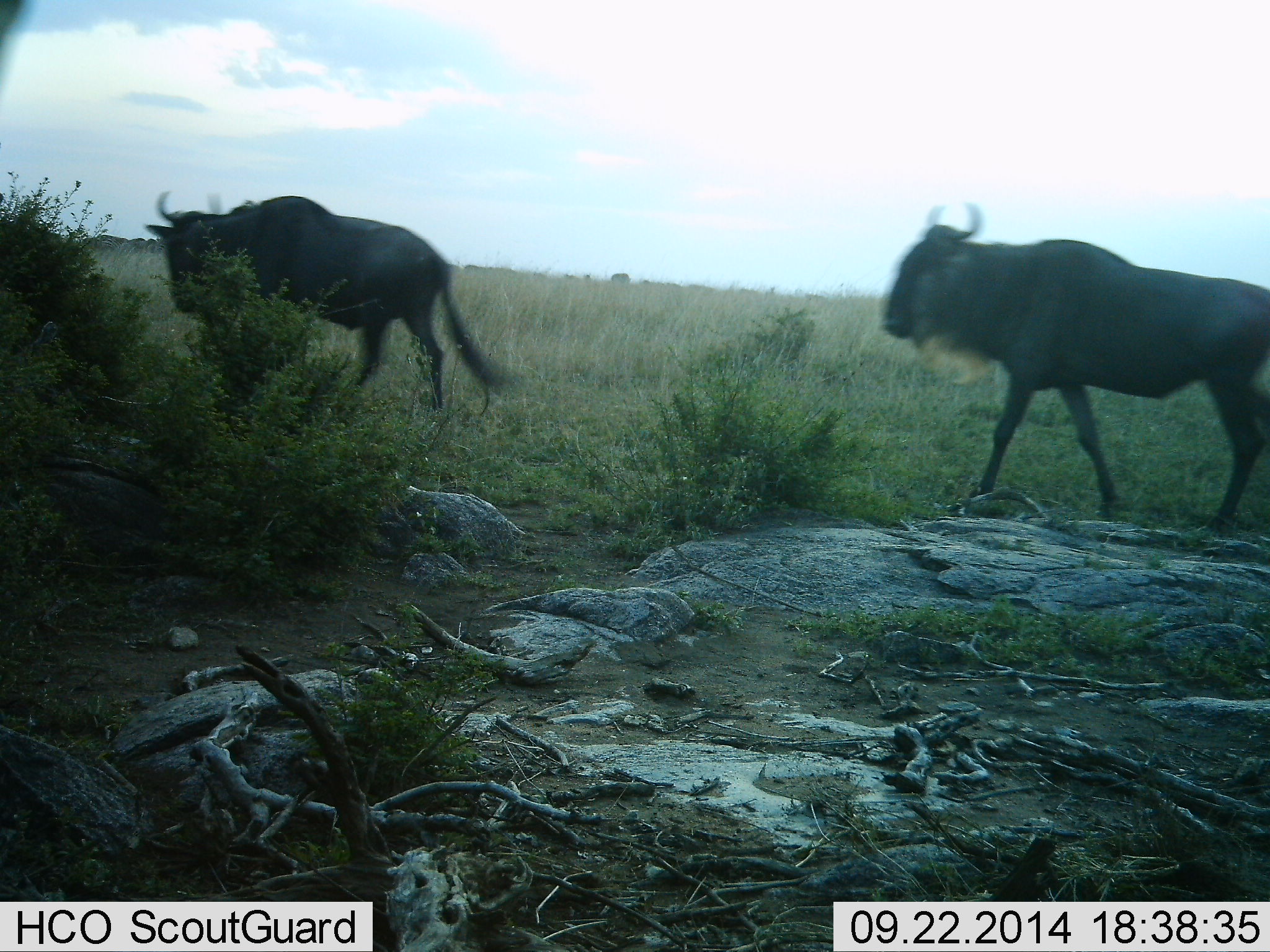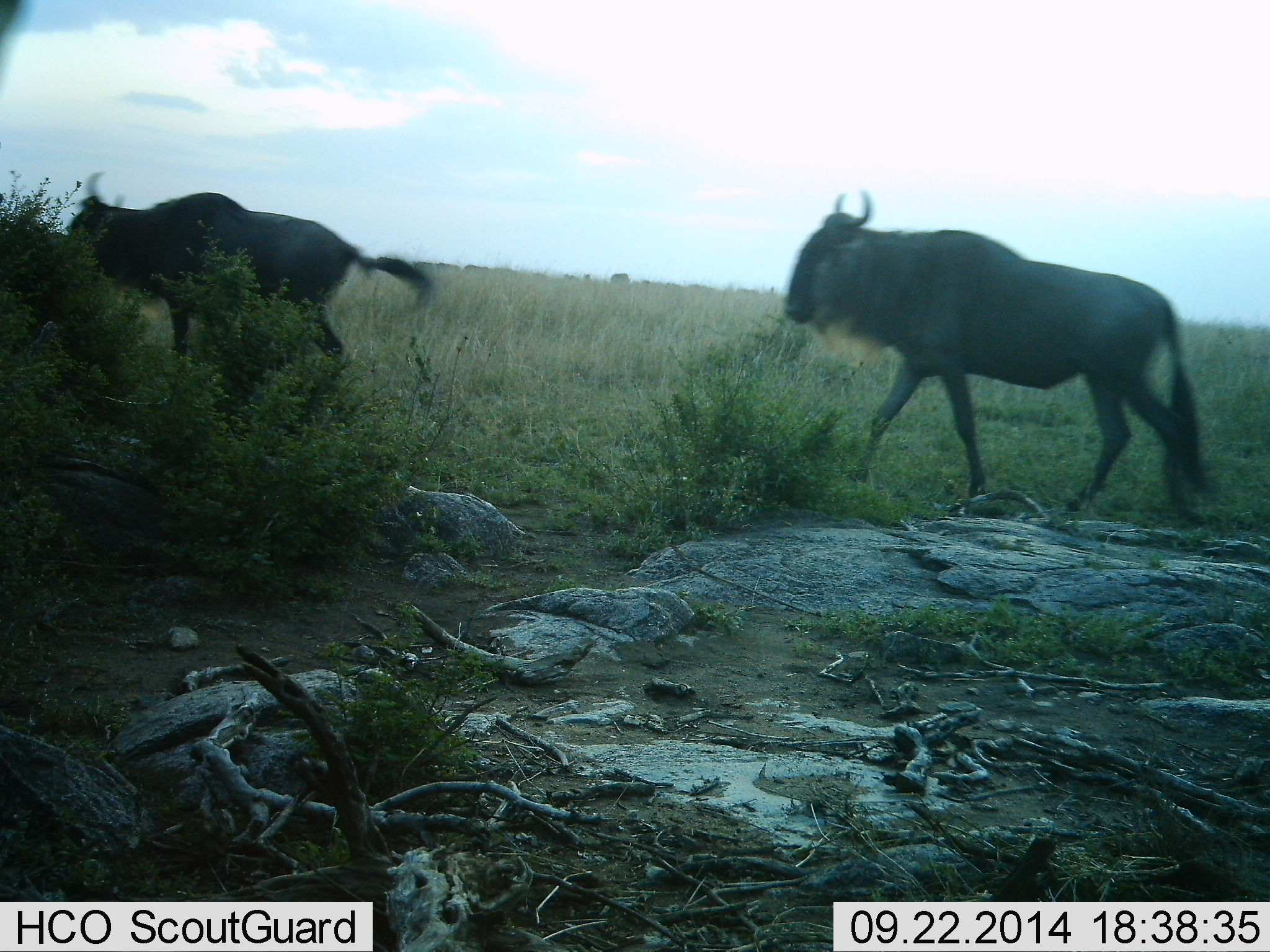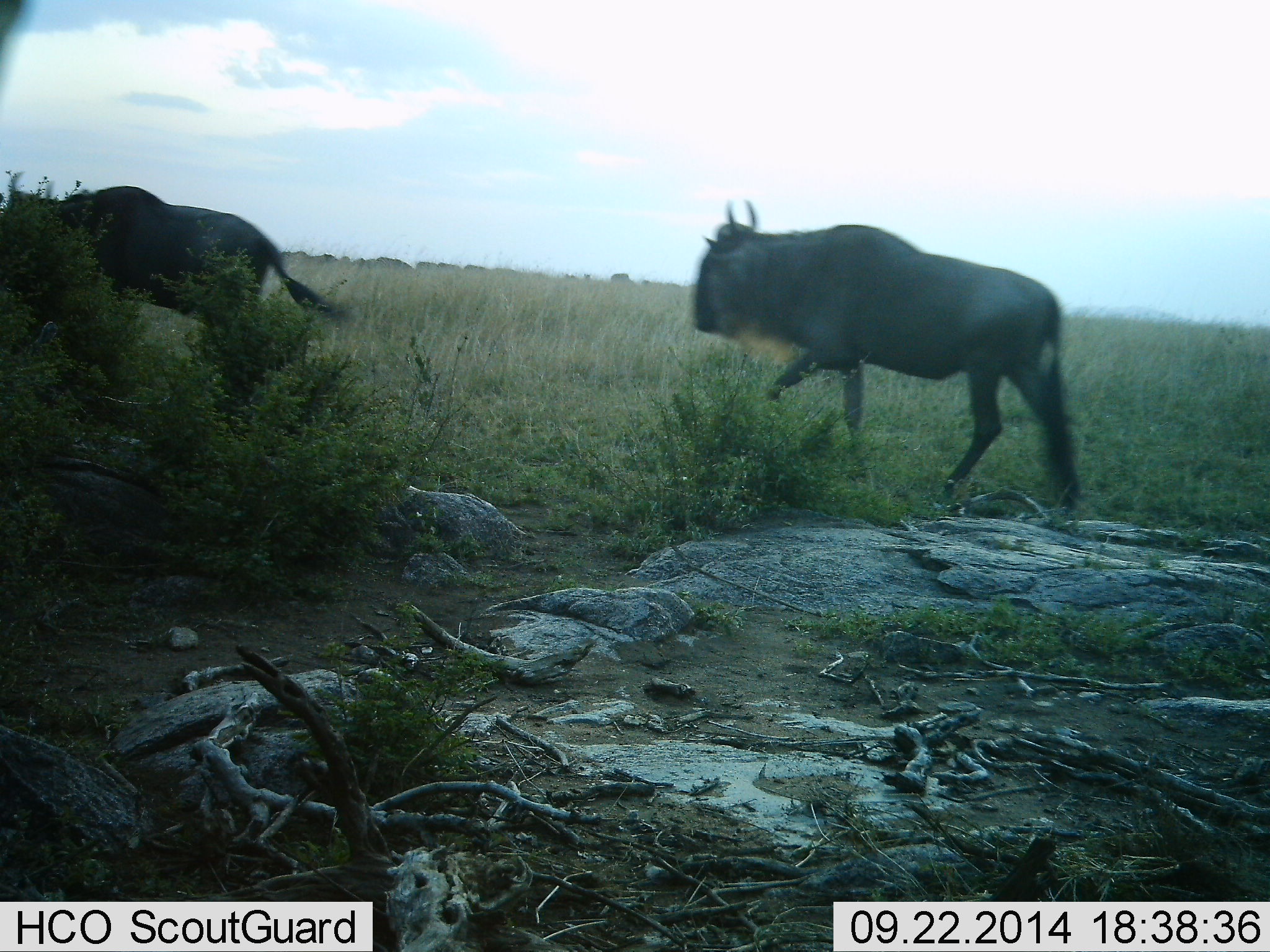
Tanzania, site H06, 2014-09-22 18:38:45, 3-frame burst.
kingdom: Animalia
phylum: Chordata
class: Mammalia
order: Artiodactyla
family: Bovidae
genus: Connochaetes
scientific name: Connochaetes taurinus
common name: blue wildebeest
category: wildebeest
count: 2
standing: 0%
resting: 0%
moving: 100%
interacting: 0%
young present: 0%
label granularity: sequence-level